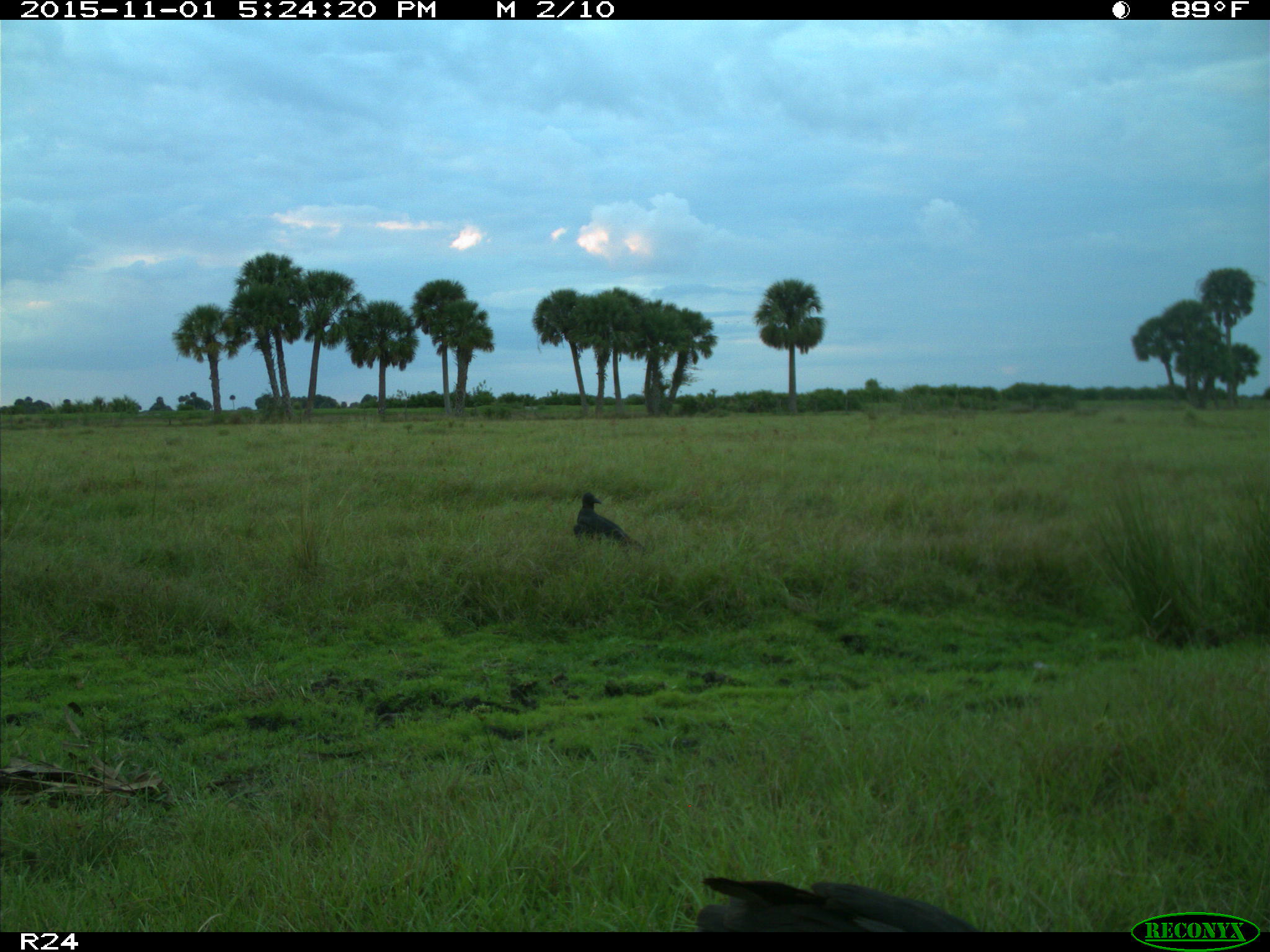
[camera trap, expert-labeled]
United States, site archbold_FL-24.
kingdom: Animalia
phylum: Chordata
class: Aves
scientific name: Aves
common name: birds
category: unidentified bird